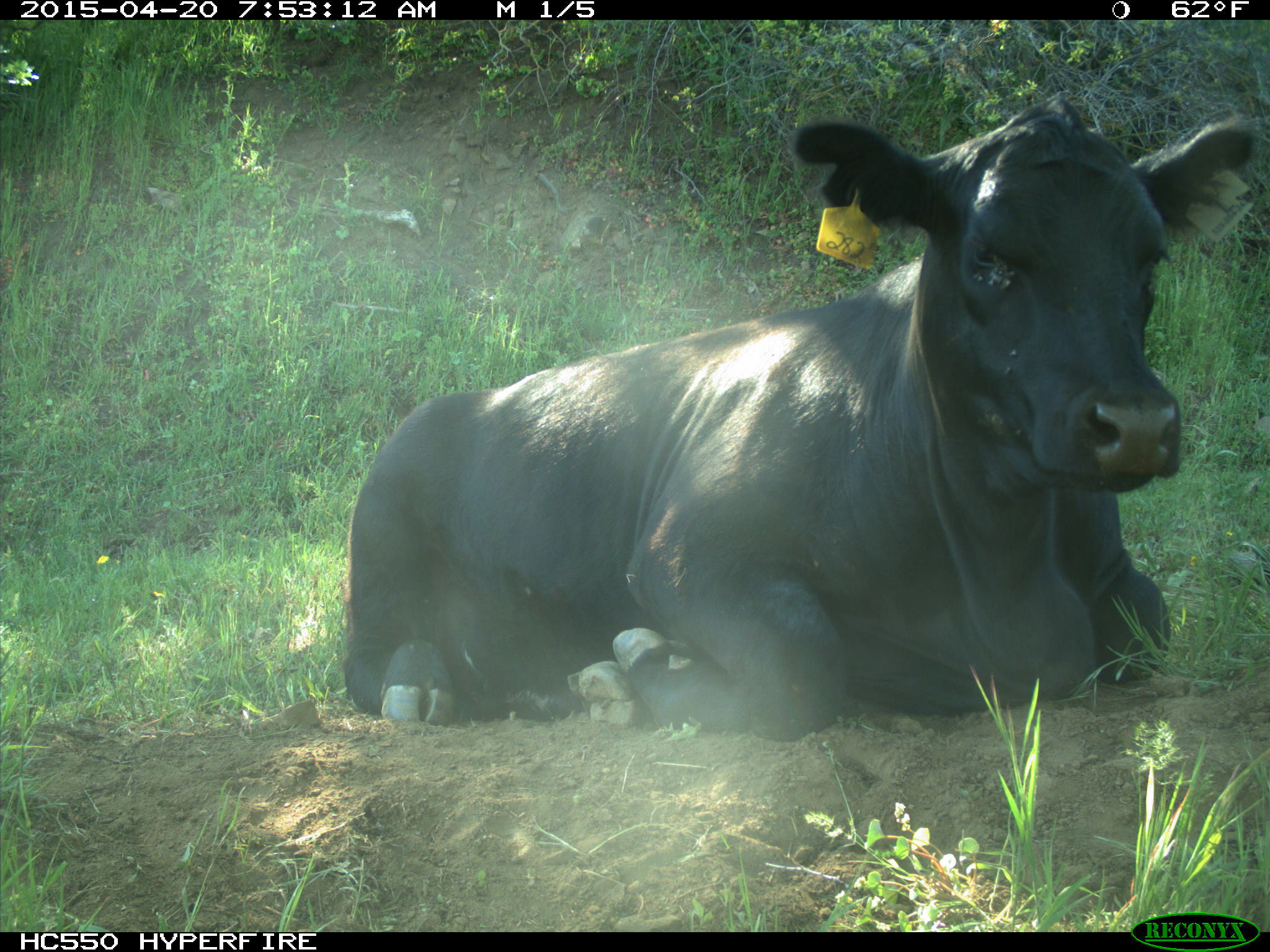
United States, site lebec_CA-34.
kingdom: Animalia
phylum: Chordata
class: Mammalia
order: Artiodactyla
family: Bovidae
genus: Bos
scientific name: Bos taurus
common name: domestic cow